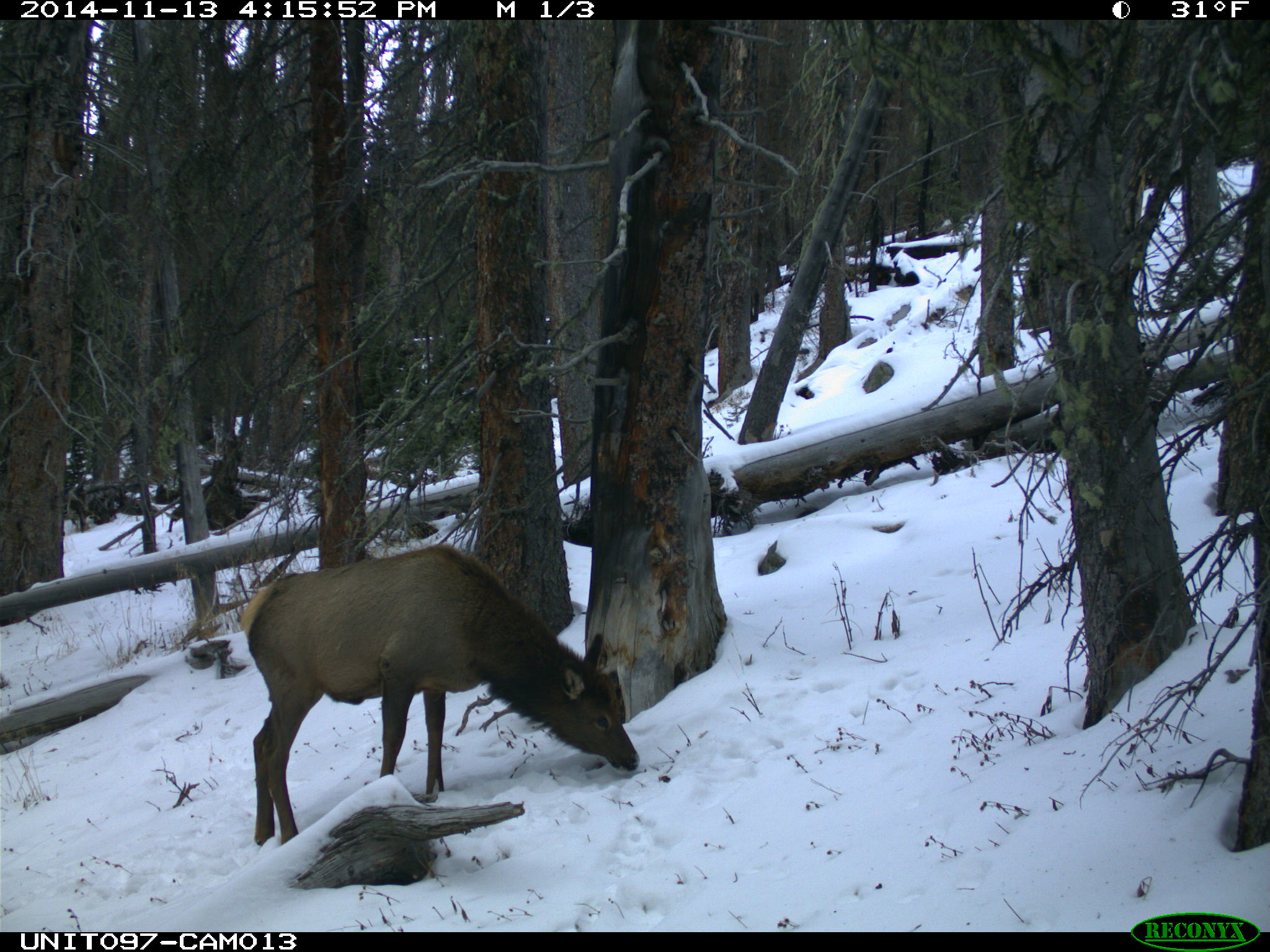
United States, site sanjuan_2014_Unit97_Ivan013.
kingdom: Animalia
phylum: Chordata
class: Mammalia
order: Artiodactyla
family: Cervidae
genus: Cervus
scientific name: Cervus elaphus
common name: red deer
Cervus elaphus (red deer).